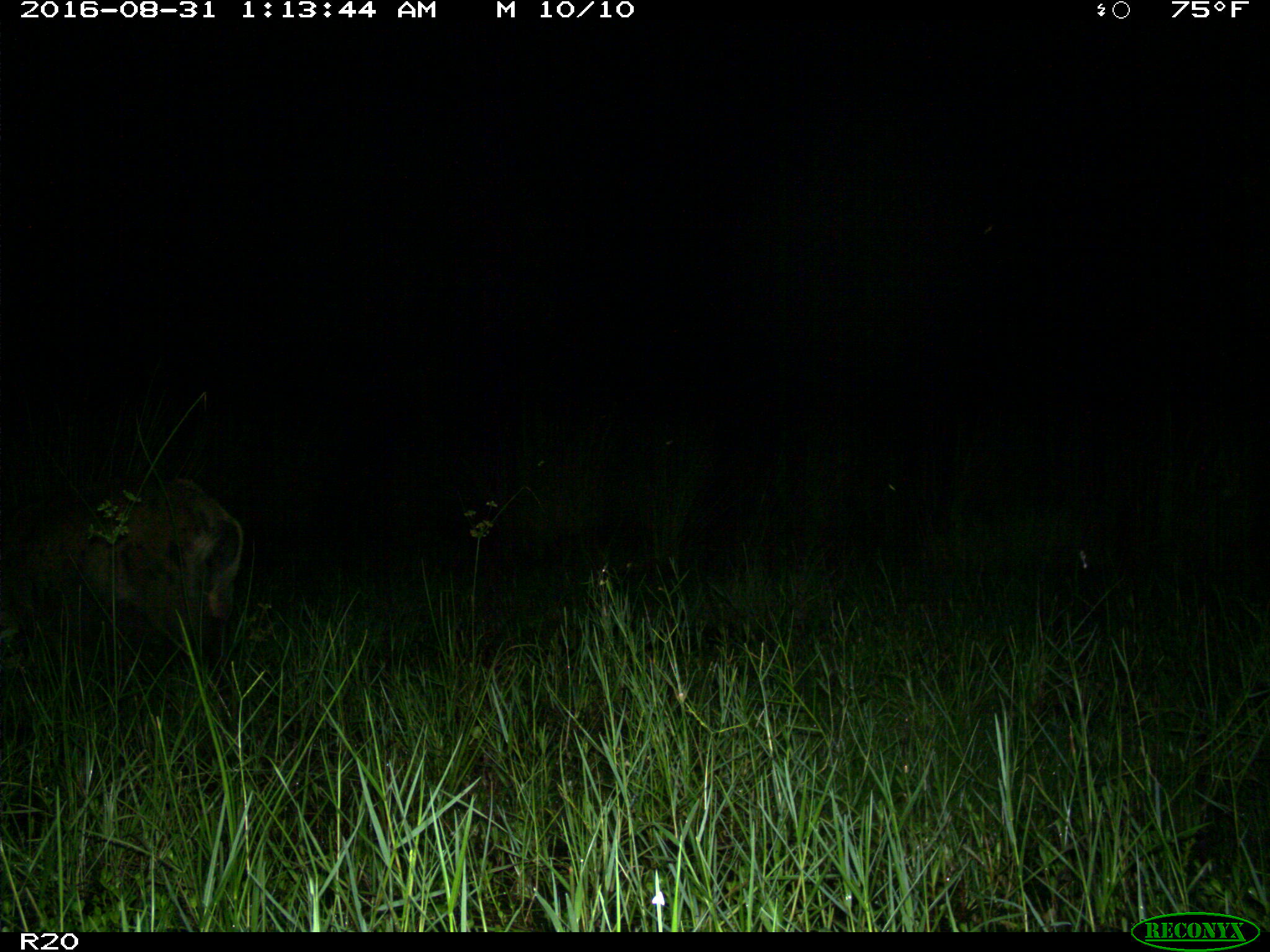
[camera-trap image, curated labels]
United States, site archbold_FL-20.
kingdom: Animalia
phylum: Chordata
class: Mammalia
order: Artiodactyla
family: Suidae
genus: Sus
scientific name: Sus scrofa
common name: wild boar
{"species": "Sus scrofa (wild boar)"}